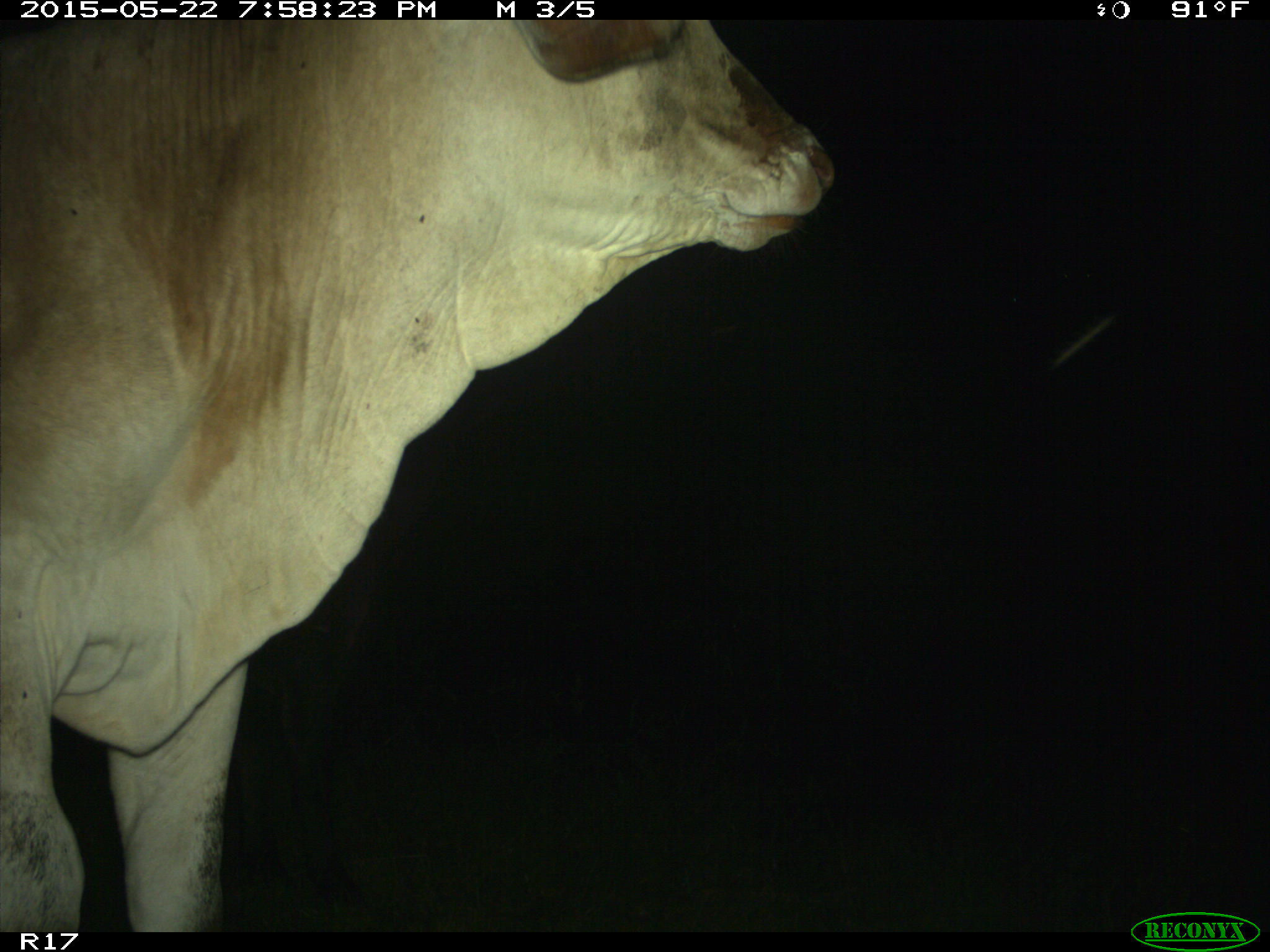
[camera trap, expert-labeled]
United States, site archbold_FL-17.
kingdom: Animalia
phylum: Chordata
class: Mammalia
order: Artiodactyla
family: Bovidae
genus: Bos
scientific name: Bos taurus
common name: domestic cow